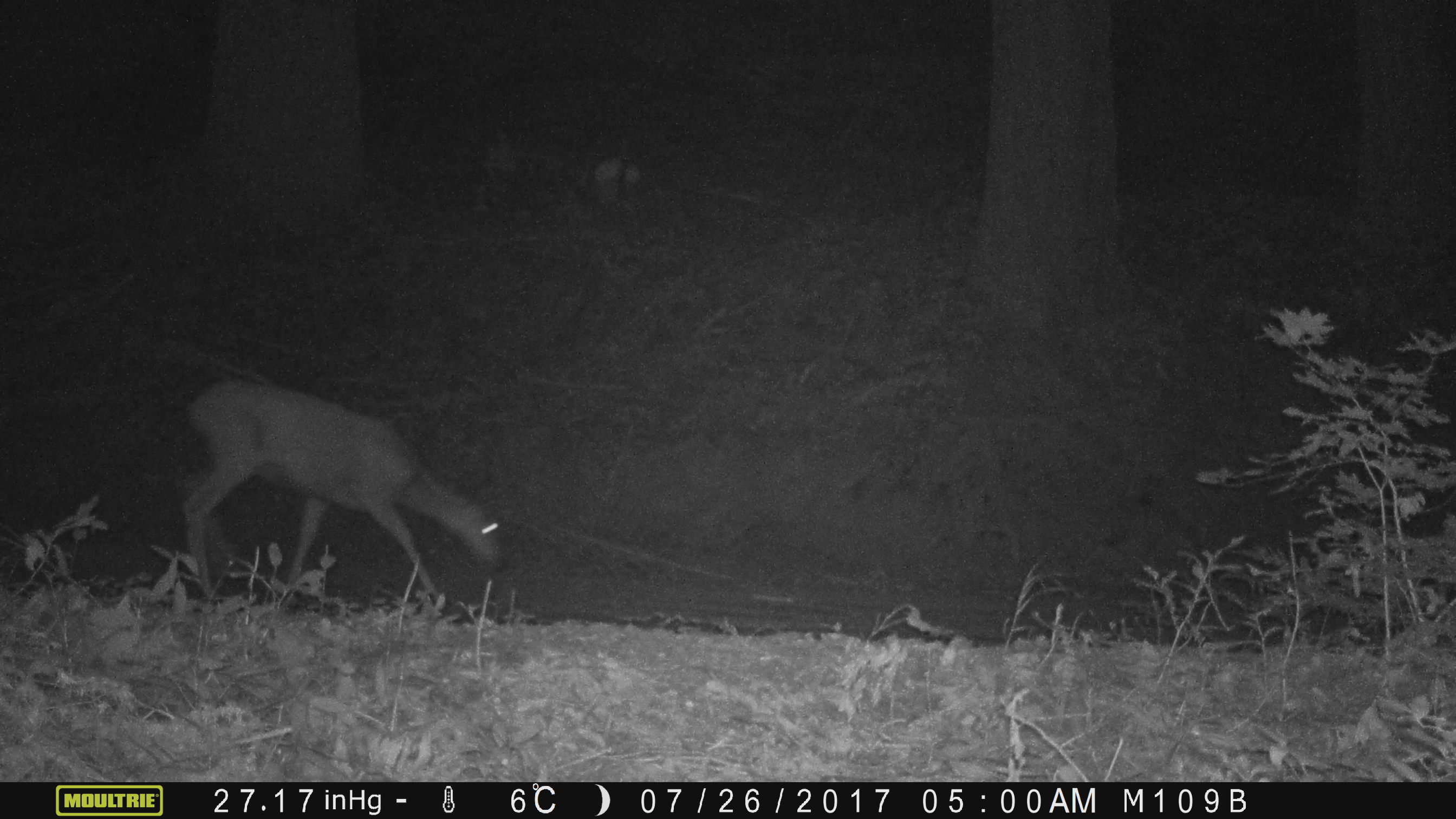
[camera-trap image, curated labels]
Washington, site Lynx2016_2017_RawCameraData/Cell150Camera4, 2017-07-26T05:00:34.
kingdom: Animalia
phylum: Chordata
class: Mammalia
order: Artiodactyla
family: Cervidae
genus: Odocoileus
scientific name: Odocoileus hemionus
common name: mule deer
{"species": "Odocoileus hemionus (mule deer)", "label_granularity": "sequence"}